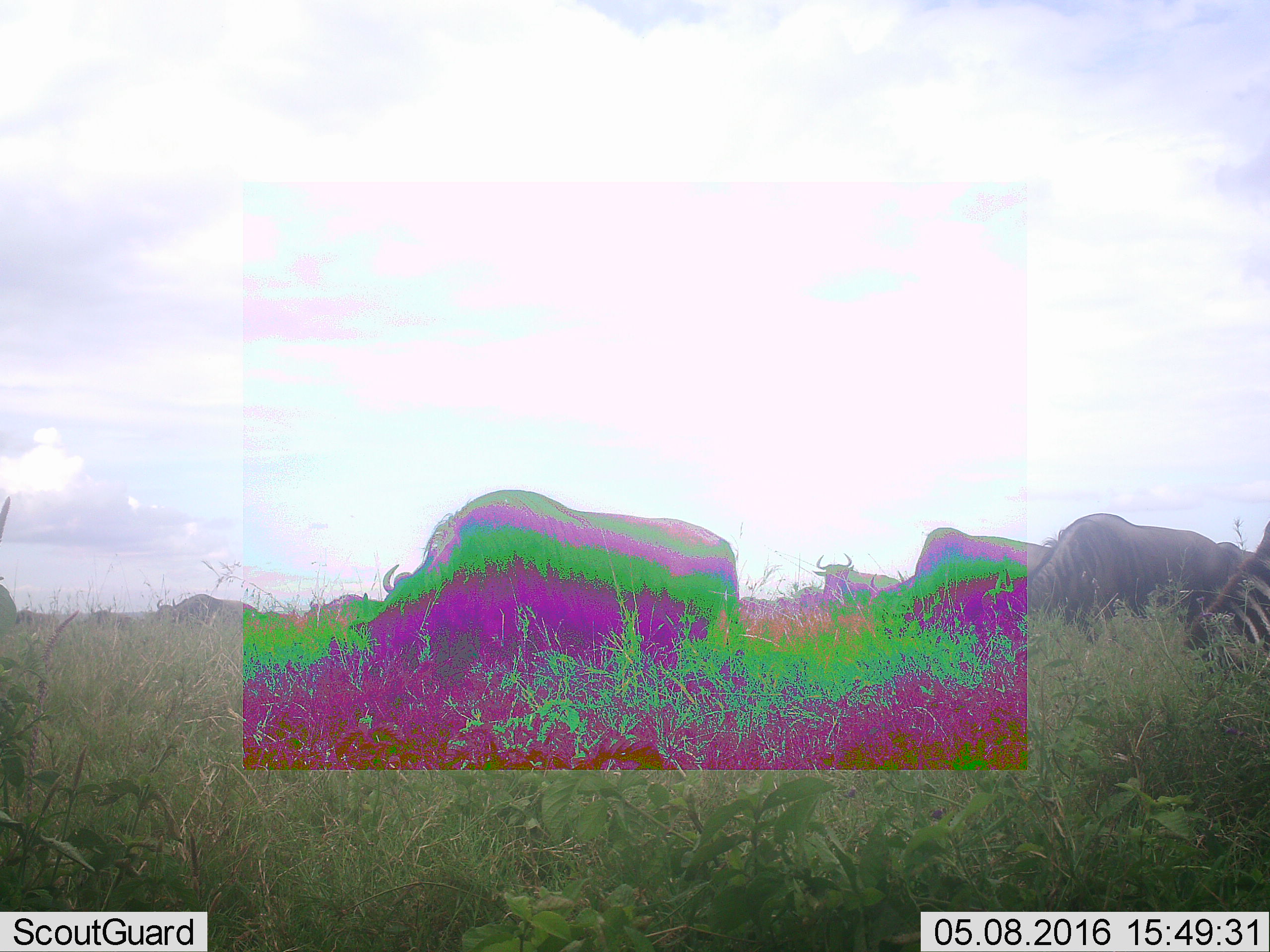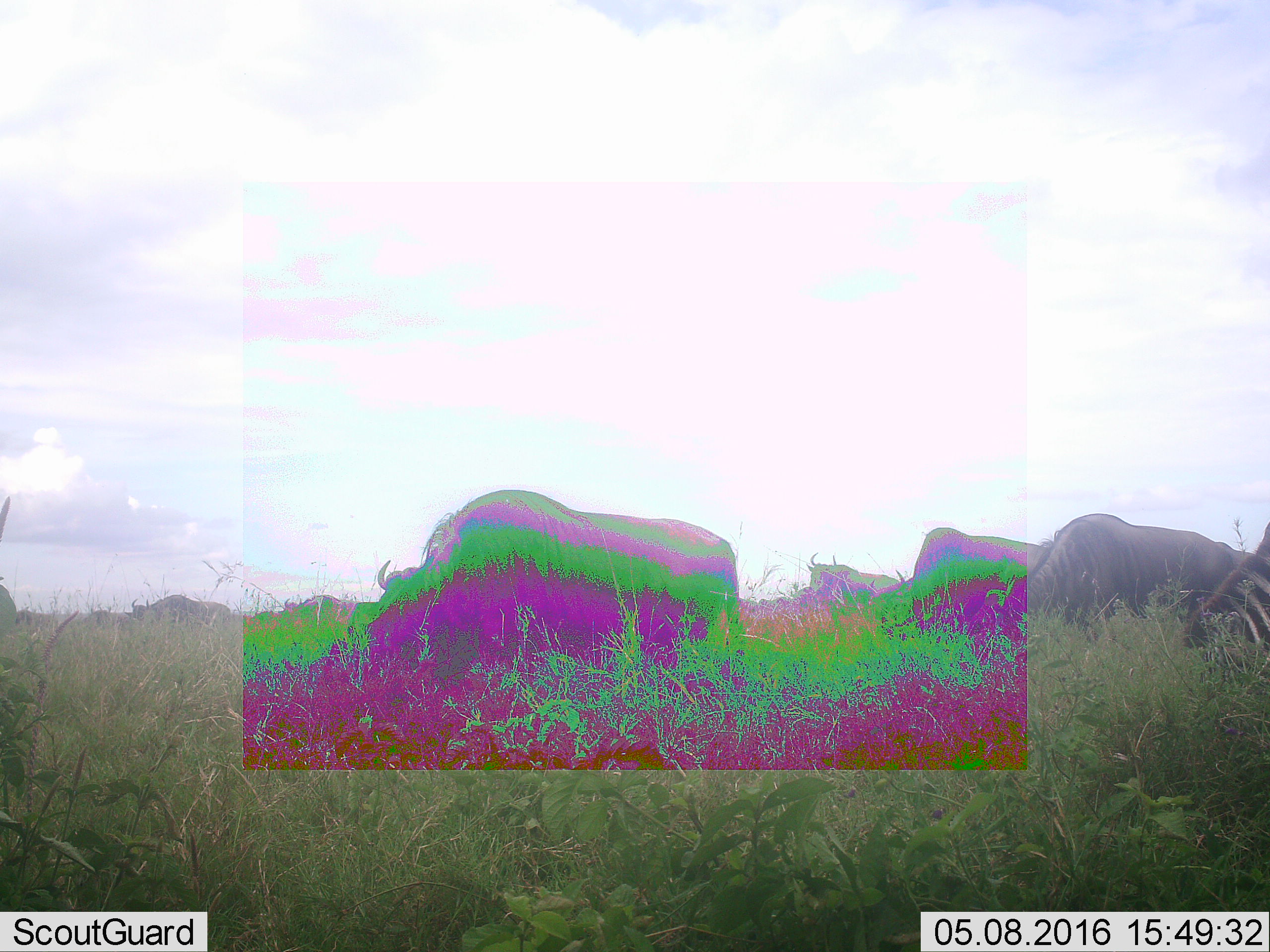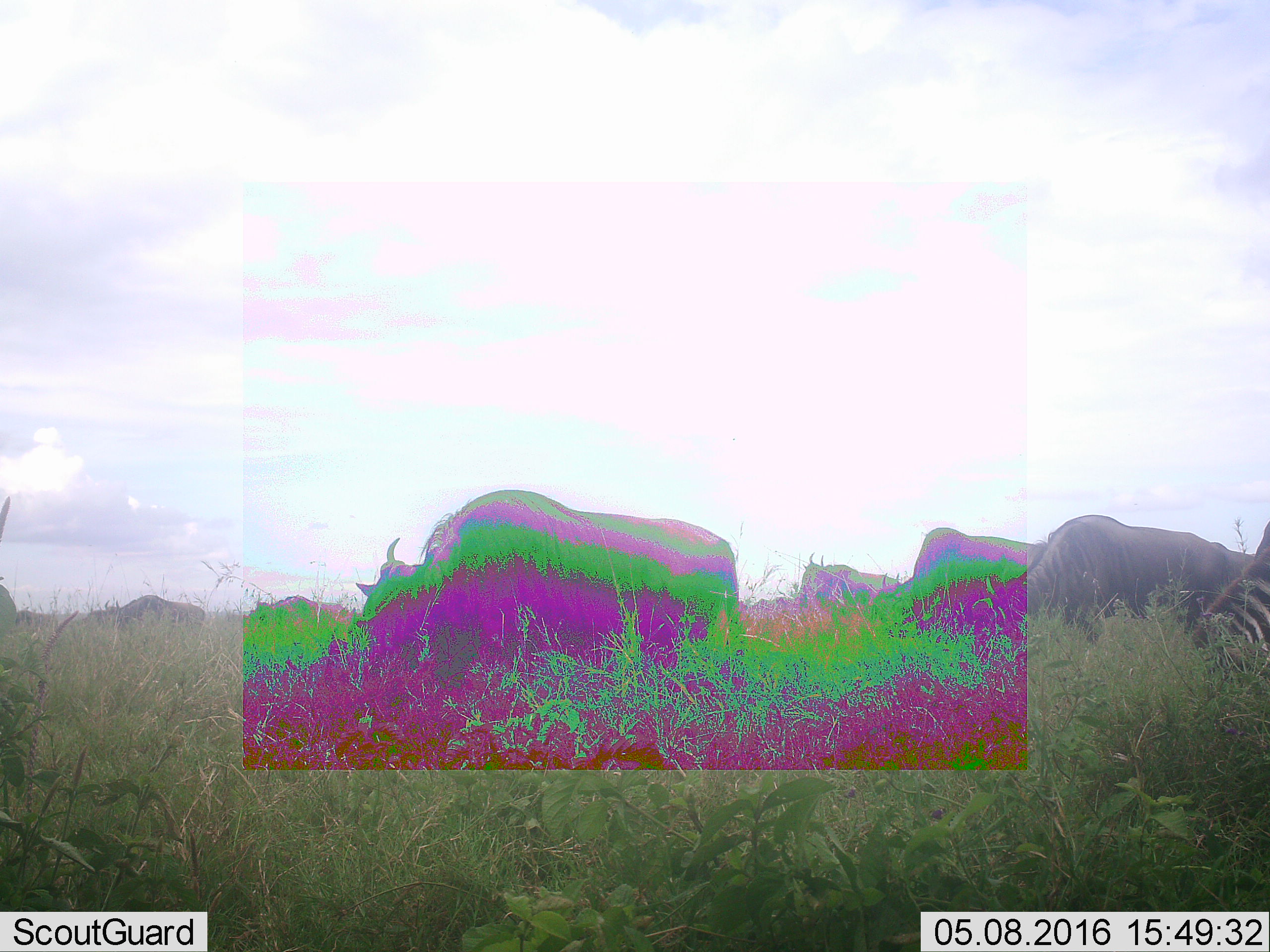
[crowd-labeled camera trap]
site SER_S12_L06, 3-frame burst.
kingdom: Animalia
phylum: Chordata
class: Mammalia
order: Artiodactyla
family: Bovidae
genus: Connochaetes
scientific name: Connochaetes taurinus taurinus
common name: blue wildebeest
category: wildebeestblue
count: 11-50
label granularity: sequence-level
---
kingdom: Animalia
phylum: Chordata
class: Mammalia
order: Perissodactyla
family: Equidae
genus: Equus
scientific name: Equus quagga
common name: plains zebra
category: zebraplains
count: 1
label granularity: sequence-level